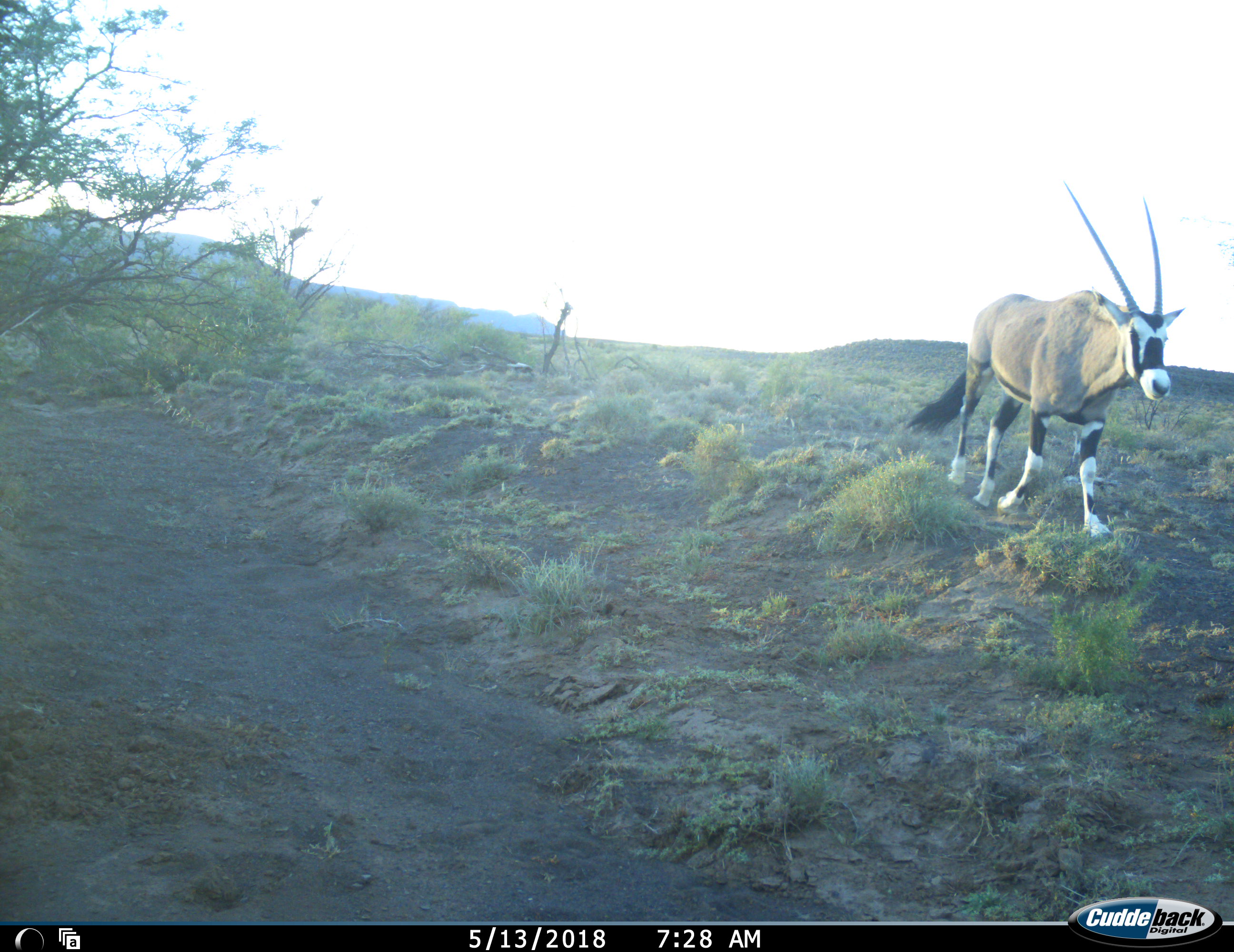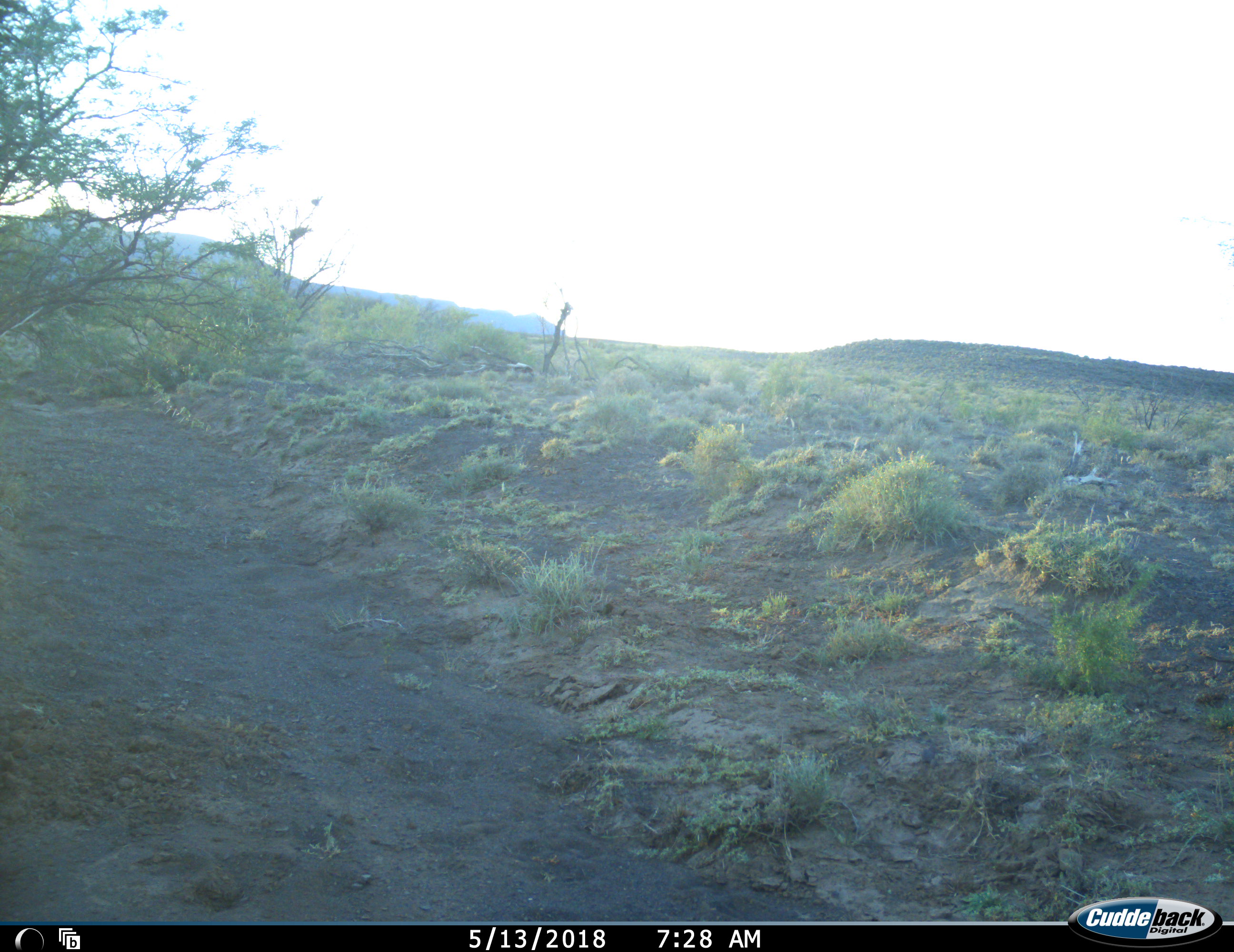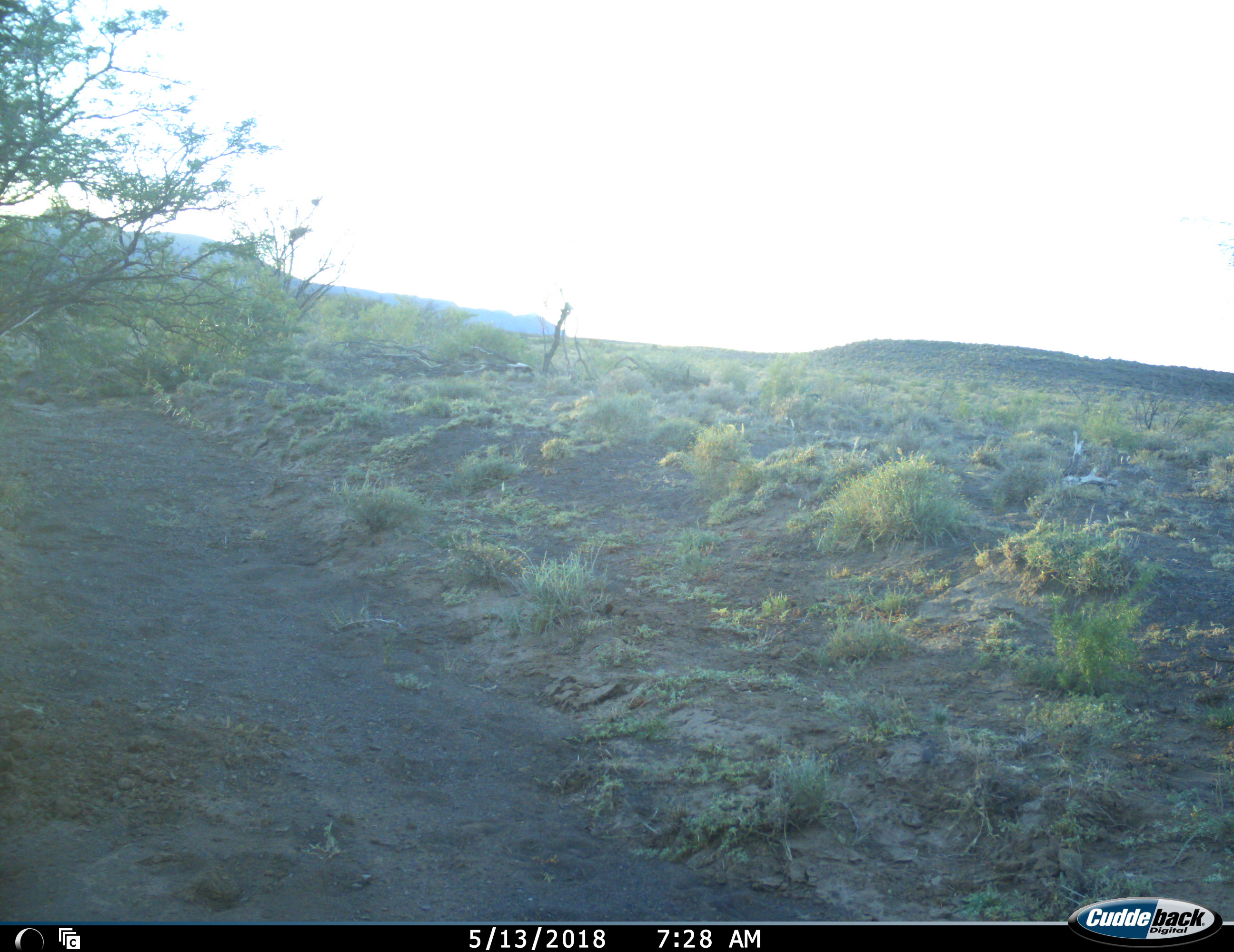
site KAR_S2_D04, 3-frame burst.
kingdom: Animalia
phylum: Chordata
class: Mammalia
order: Artiodactyla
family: Bovidae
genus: Oryx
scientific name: Oryx gazella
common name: gemsbok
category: oryx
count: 1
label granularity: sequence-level